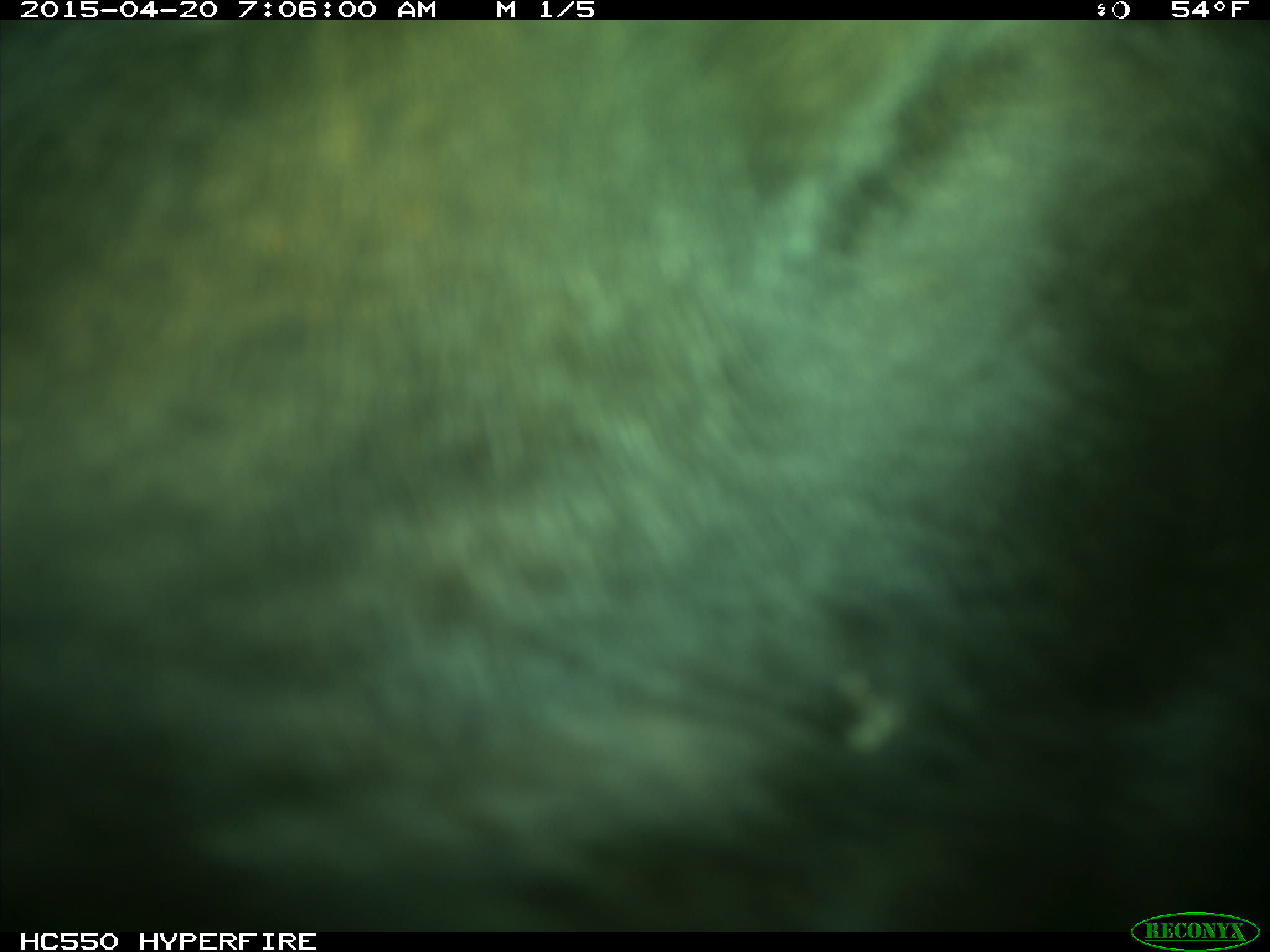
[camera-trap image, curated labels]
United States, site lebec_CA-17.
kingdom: Animalia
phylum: Chordata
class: Mammalia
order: Artiodactyla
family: Bovidae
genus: Bos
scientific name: Bos taurus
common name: domestic cow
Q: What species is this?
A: Bos taurus (domestic cow).